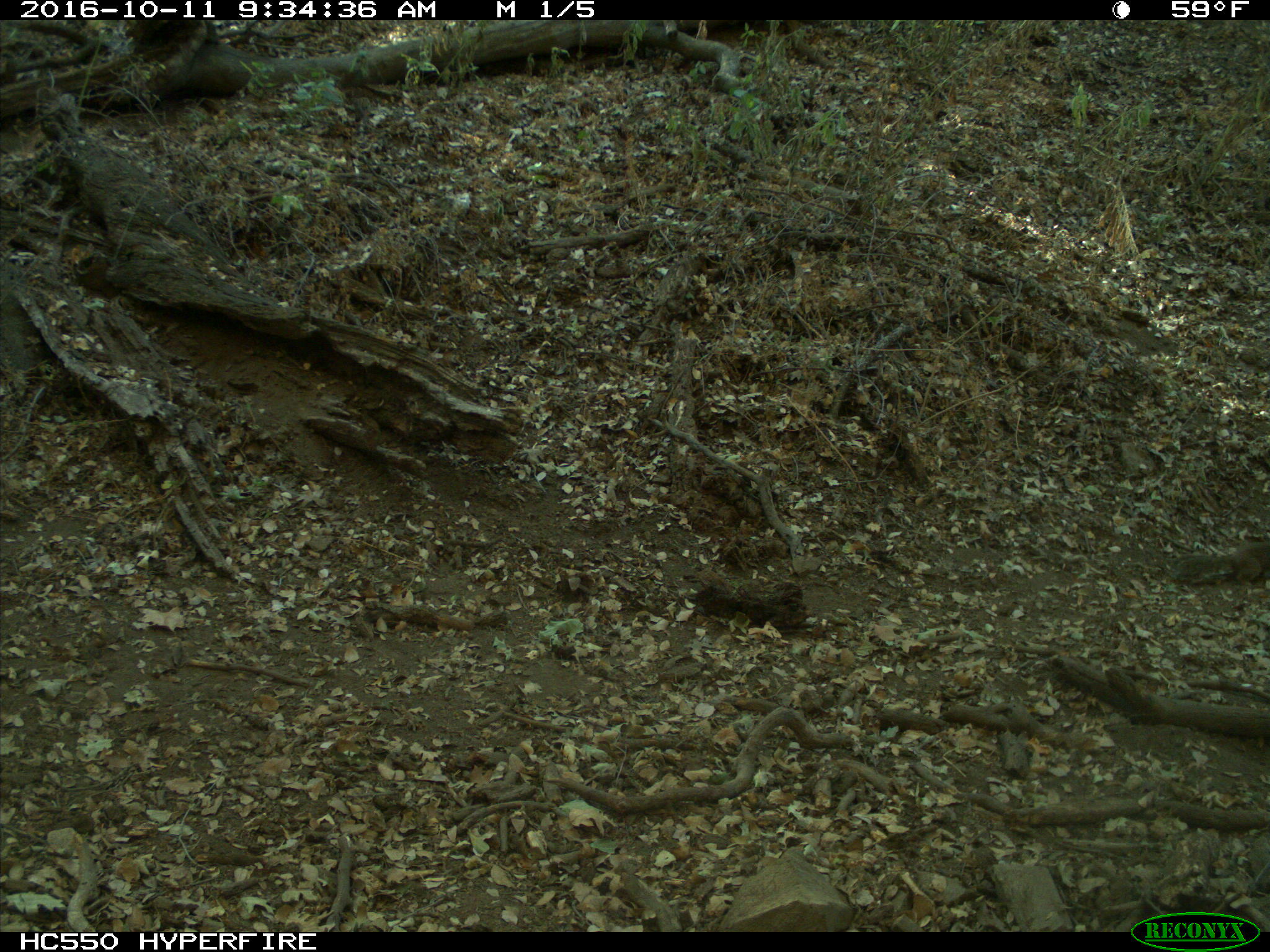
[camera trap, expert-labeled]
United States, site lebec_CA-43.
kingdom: Animalia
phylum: Chordata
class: Mammalia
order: Rodentia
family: Sciuridae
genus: Otospermophilus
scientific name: Otospermophilus beecheyi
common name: california ground squirrel